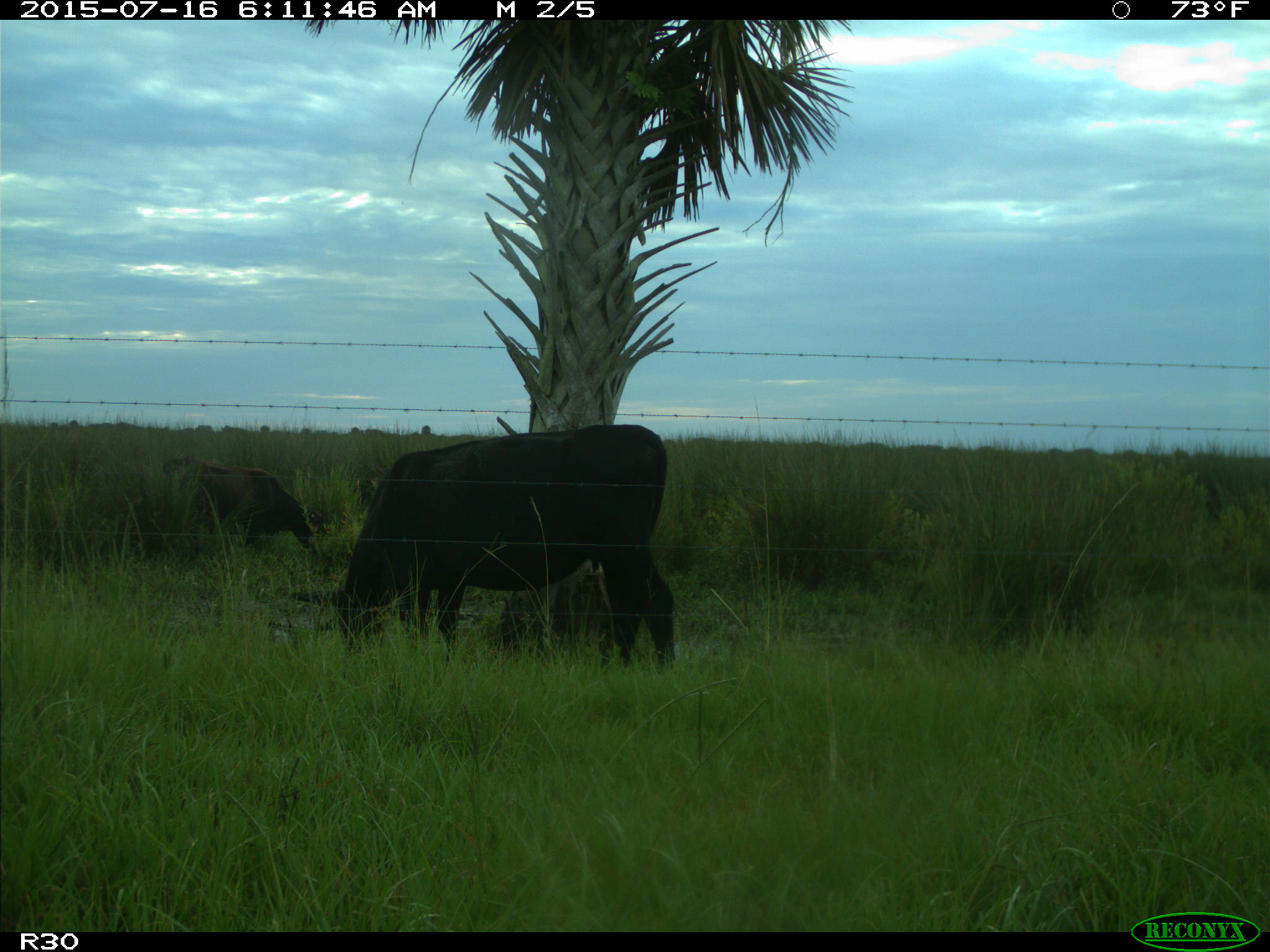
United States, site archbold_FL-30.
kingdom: Animalia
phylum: Chordata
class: Mammalia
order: Artiodactyla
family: Bovidae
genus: Bos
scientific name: Bos taurus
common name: domestic cow